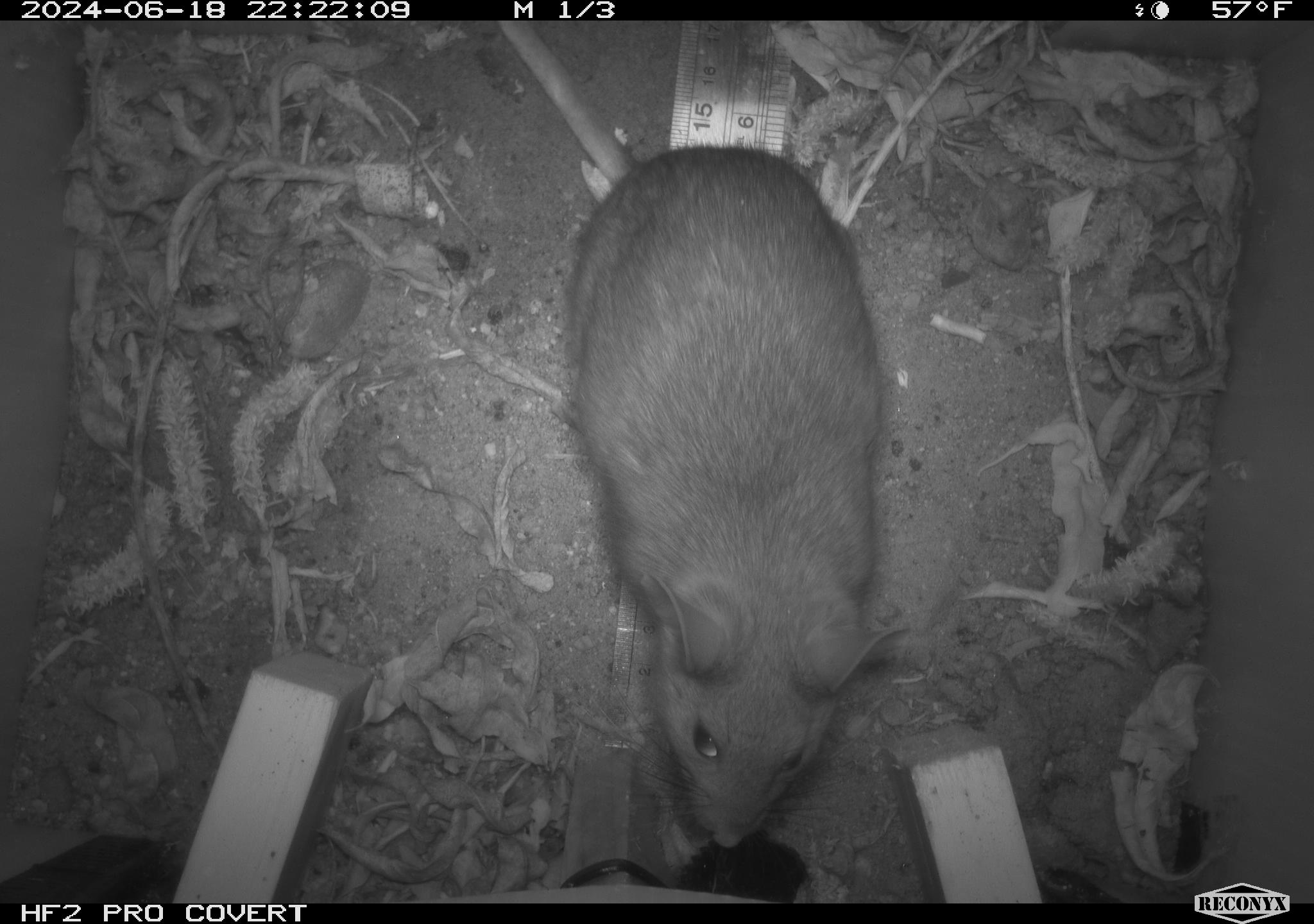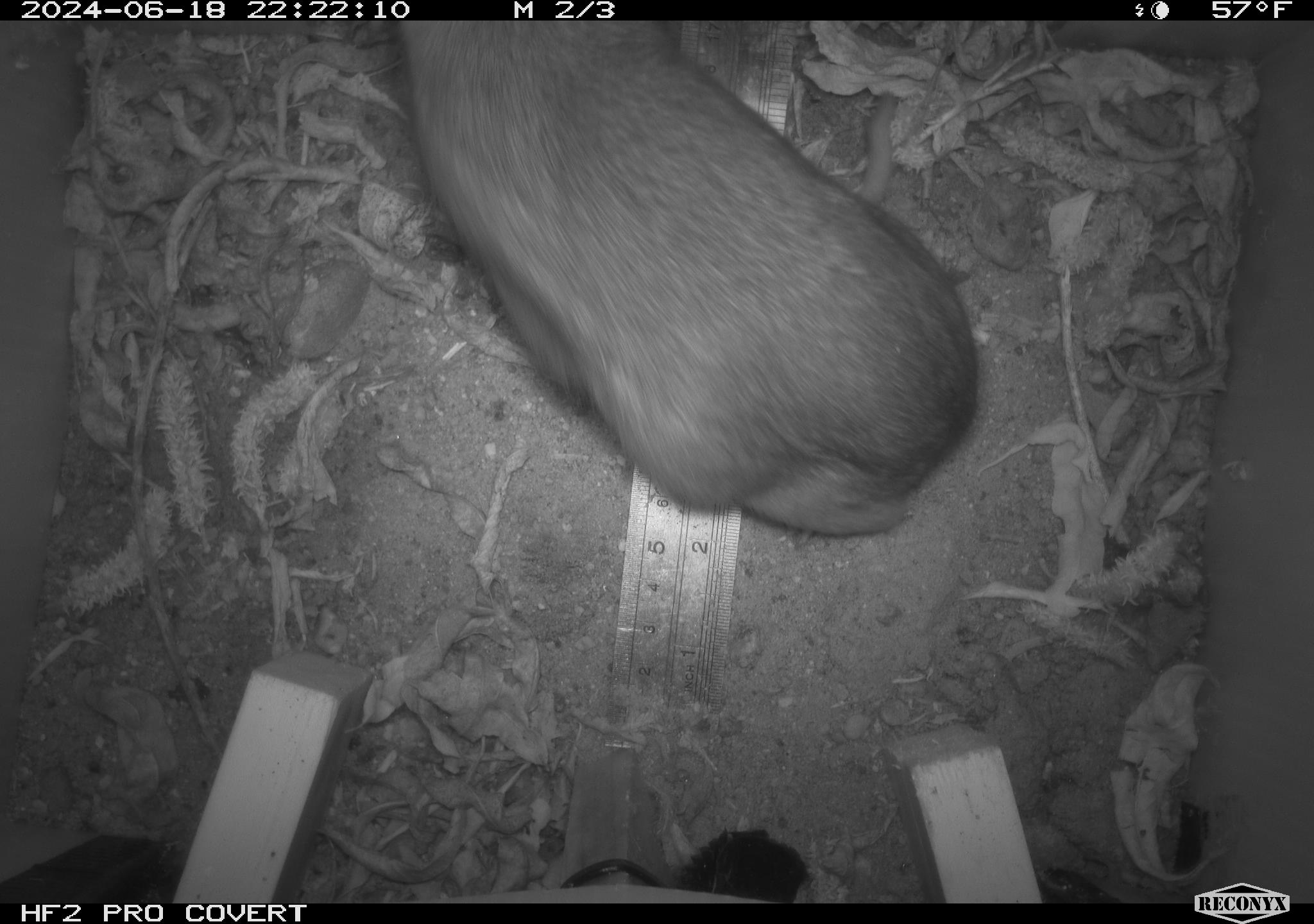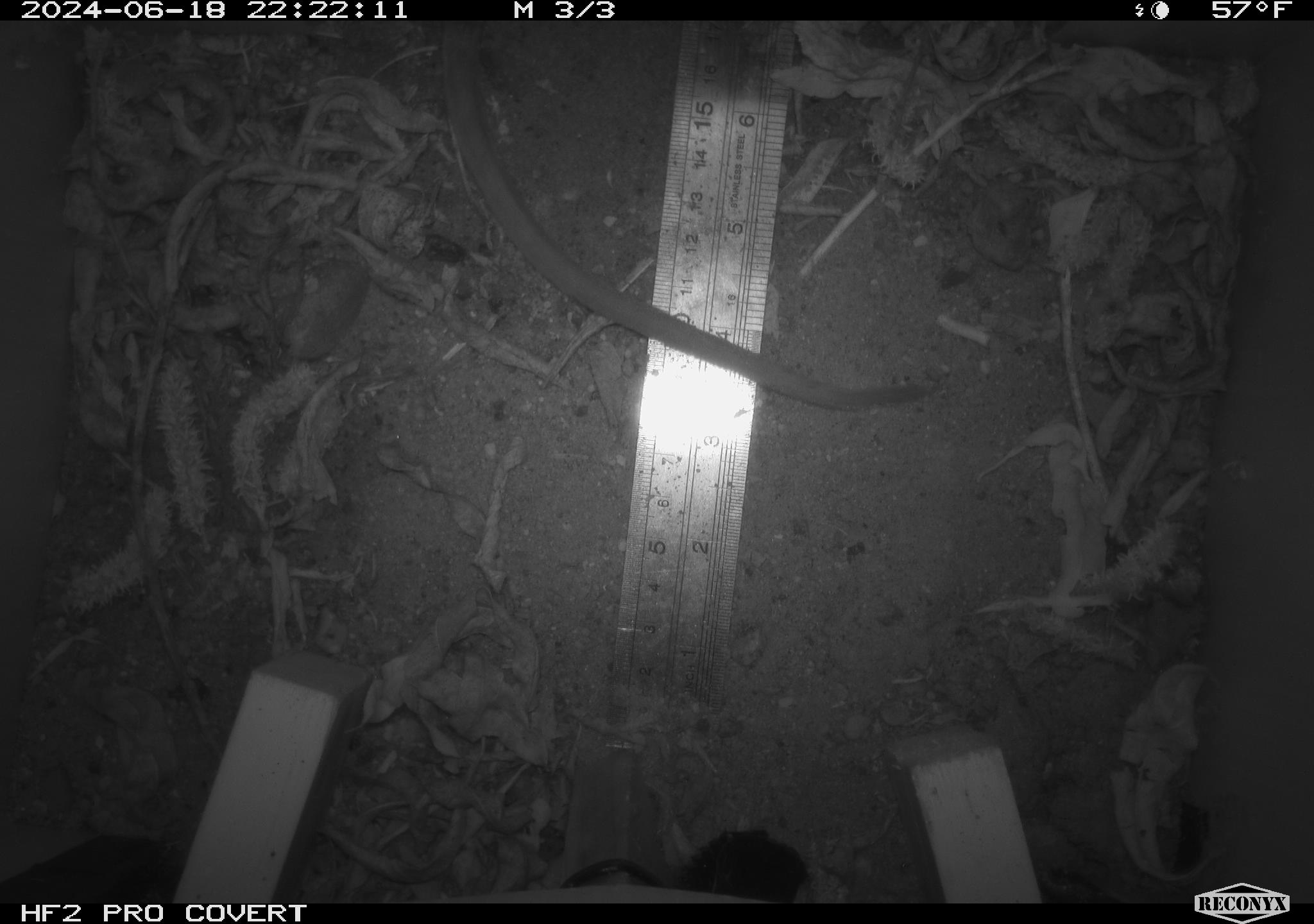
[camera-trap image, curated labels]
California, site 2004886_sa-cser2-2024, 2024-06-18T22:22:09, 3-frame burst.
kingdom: Animalia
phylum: Chordata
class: Mammalia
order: Rodentia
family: Muridae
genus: Rattus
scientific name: Rattus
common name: rat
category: rattus species